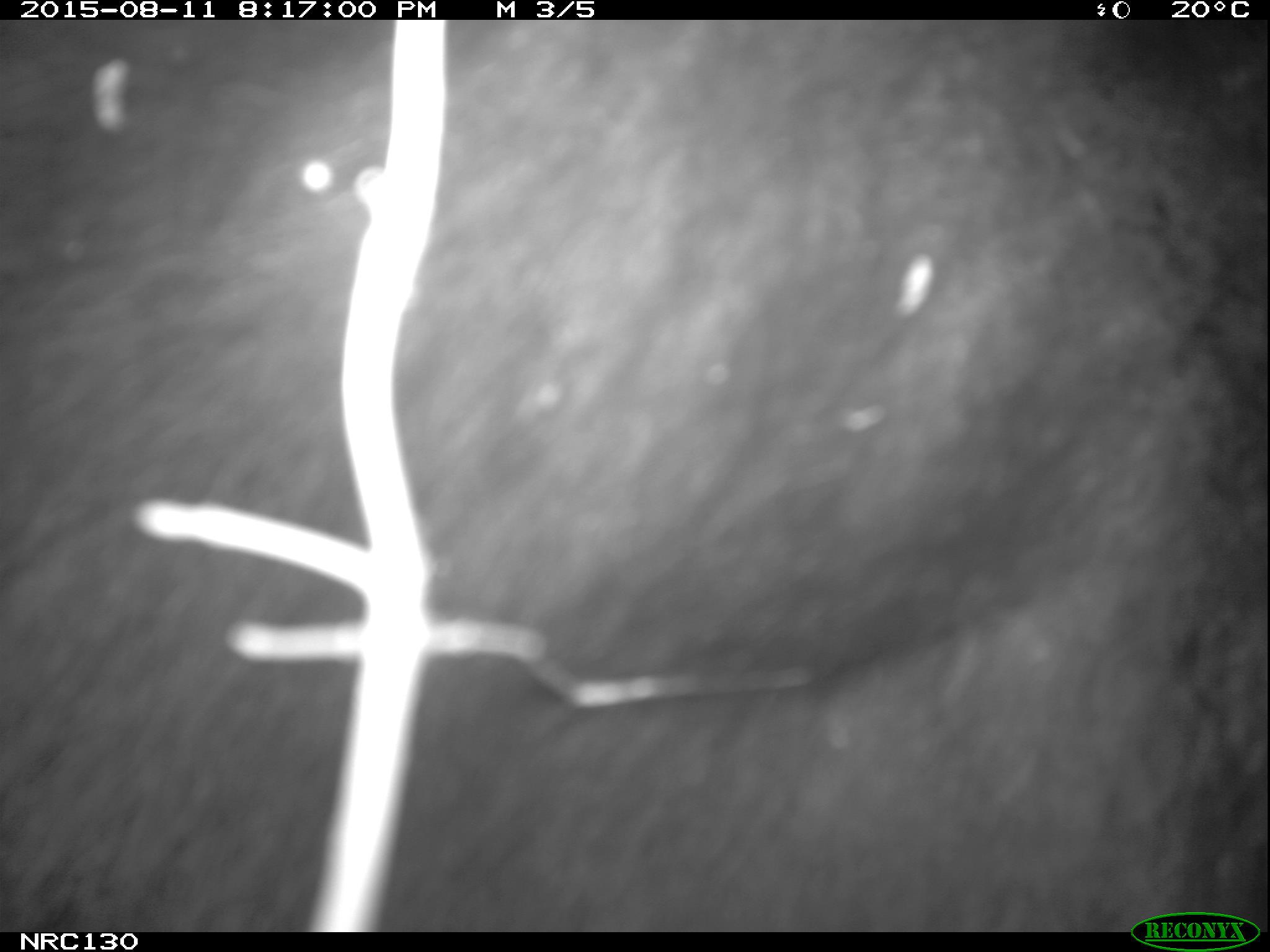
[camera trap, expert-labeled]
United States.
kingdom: Animalia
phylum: Chordata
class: Mammalia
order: Carnivora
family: Ursidae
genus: Ursus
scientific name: Ursus americanus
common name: american black bear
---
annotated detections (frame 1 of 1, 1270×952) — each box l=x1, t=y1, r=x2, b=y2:
American Black Bear: l=7, t=27, r=1258, b=921